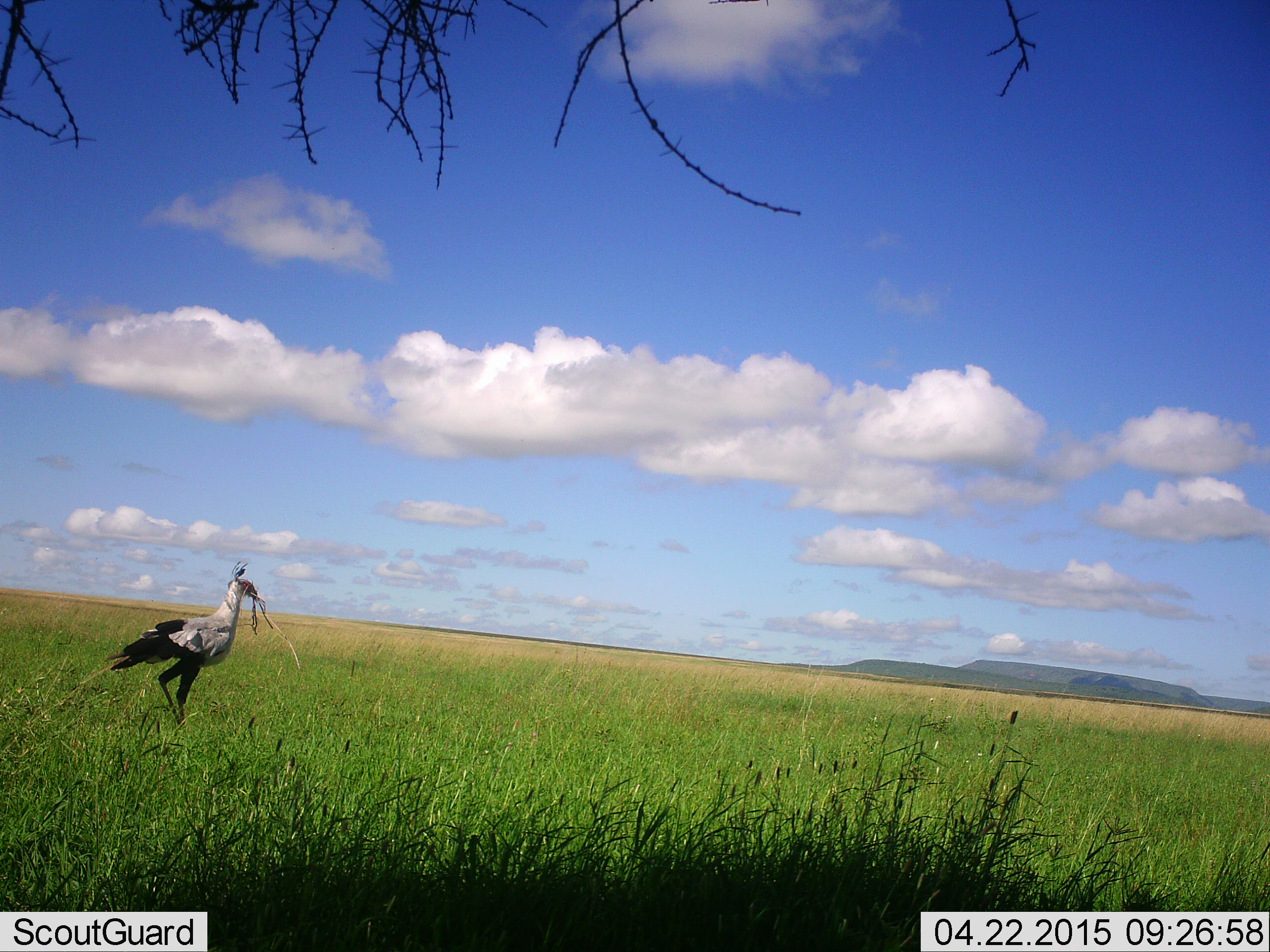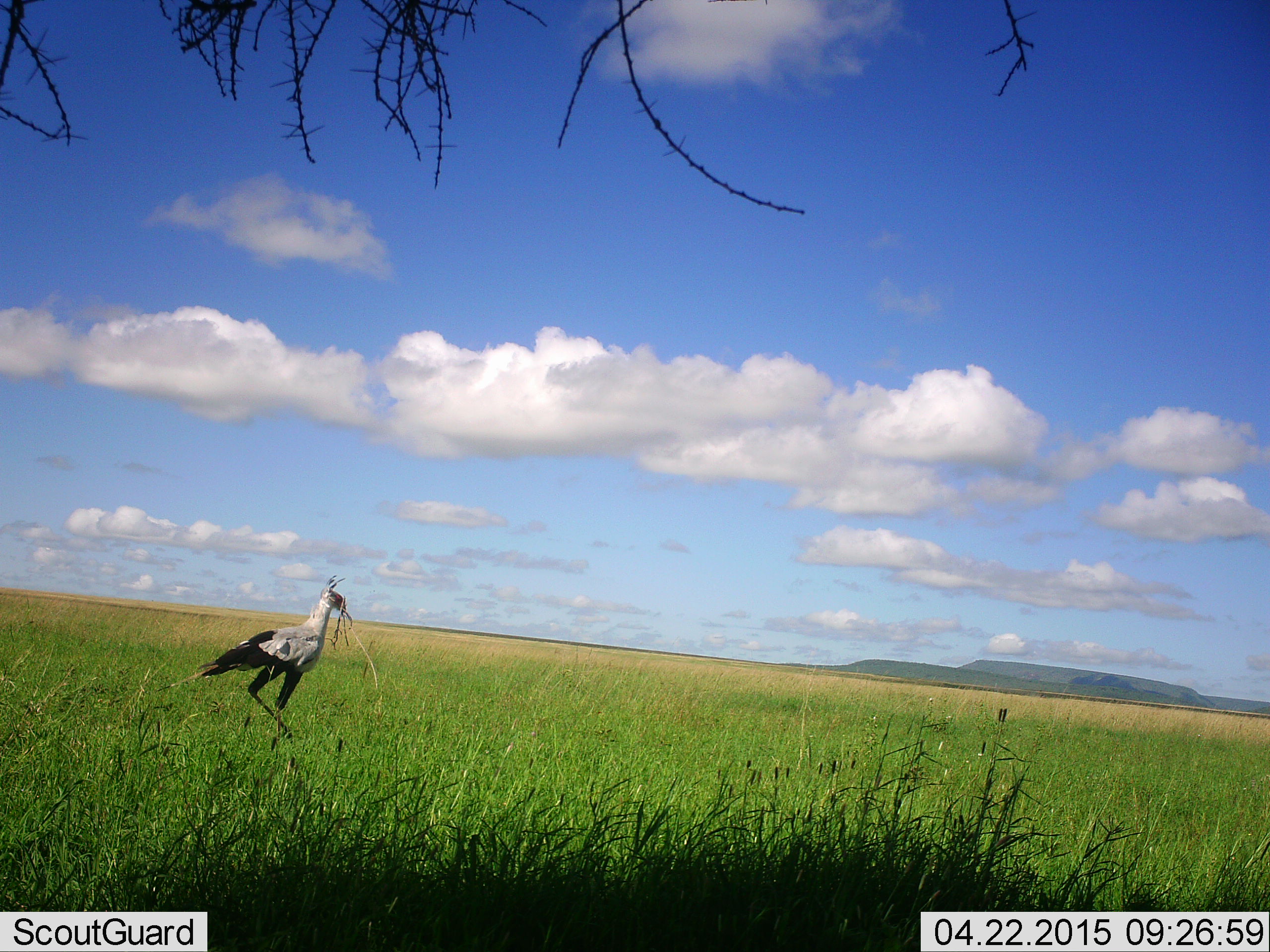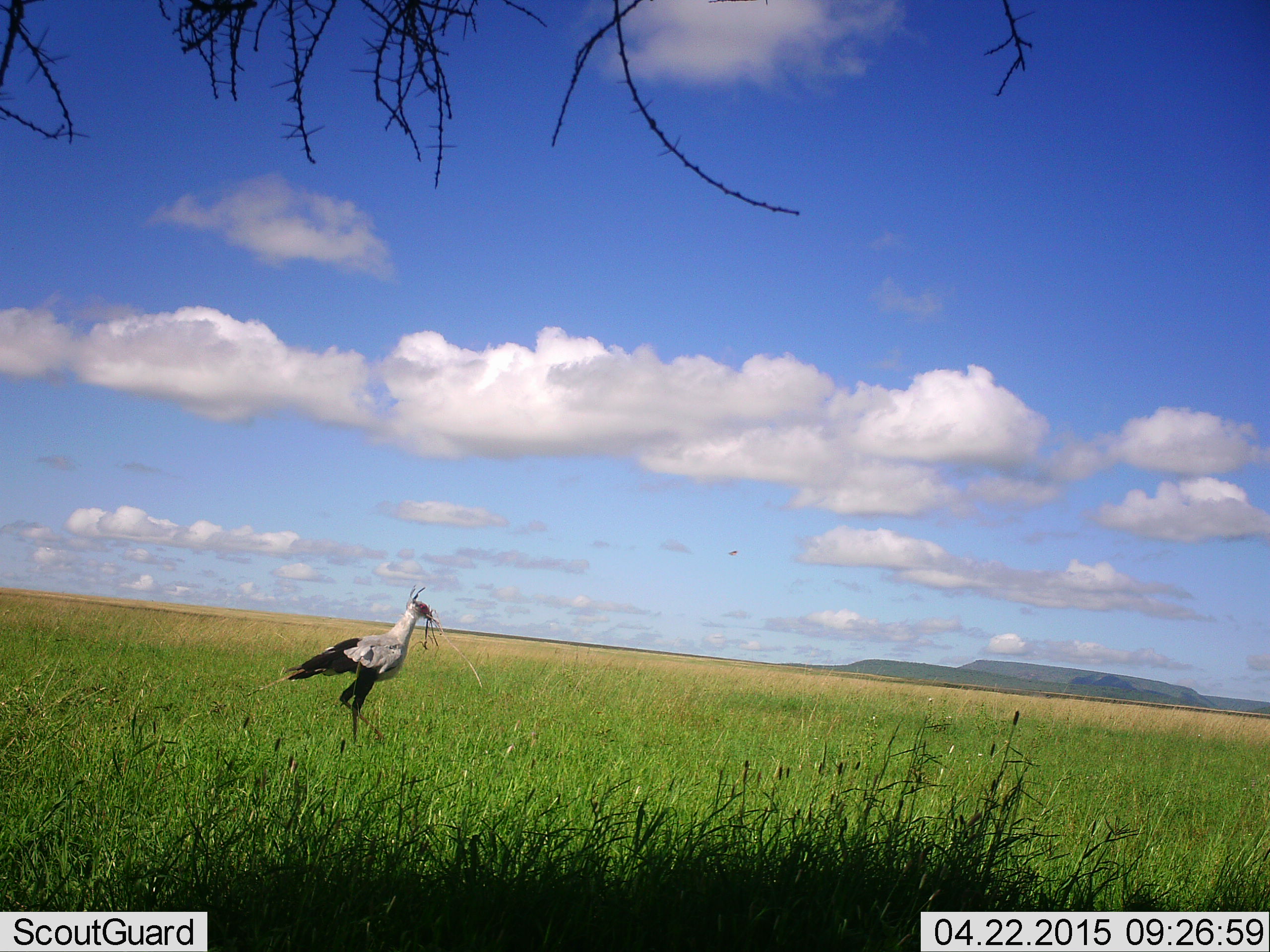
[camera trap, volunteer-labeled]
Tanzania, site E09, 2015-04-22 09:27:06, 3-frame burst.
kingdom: Animalia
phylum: Chordata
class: Aves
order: Accipitriformes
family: Sagittariidae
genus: Sagittarius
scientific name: Sagittarius serpentarius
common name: secretary bird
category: secretarybird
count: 1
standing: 10%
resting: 0%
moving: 90%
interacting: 0%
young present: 0%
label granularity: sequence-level